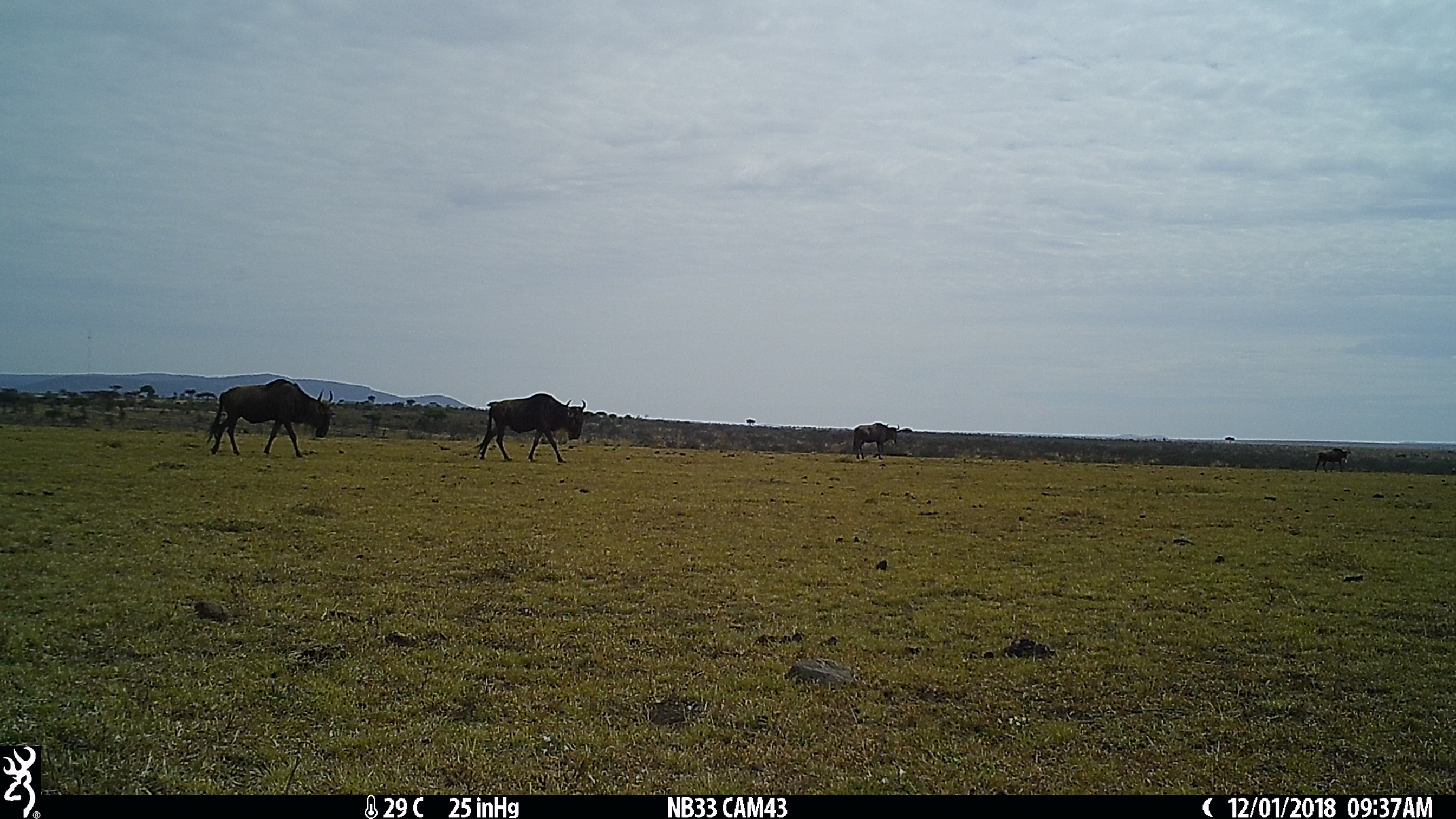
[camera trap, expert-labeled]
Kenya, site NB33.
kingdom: Animalia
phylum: Chordata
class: Mammalia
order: Artiodactyla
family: Bovidae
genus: Connochaetes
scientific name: Connochaetes taurinus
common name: blue wildebeest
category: wildebeest